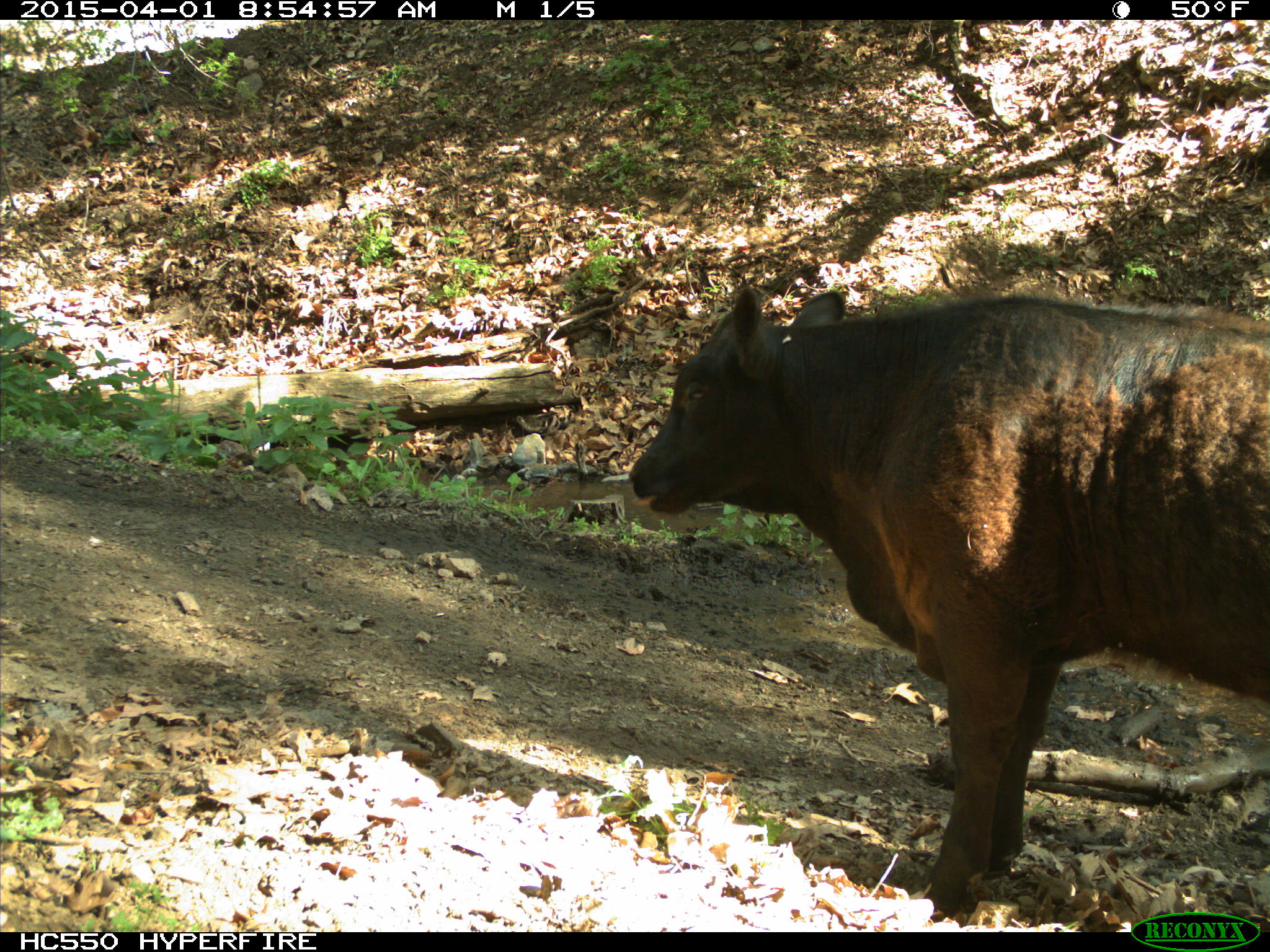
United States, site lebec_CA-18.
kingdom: Animalia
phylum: Chordata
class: Mammalia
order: Artiodactyla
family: Bovidae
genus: Bos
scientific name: Bos taurus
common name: domestic cow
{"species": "Bos taurus (domestic cow)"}